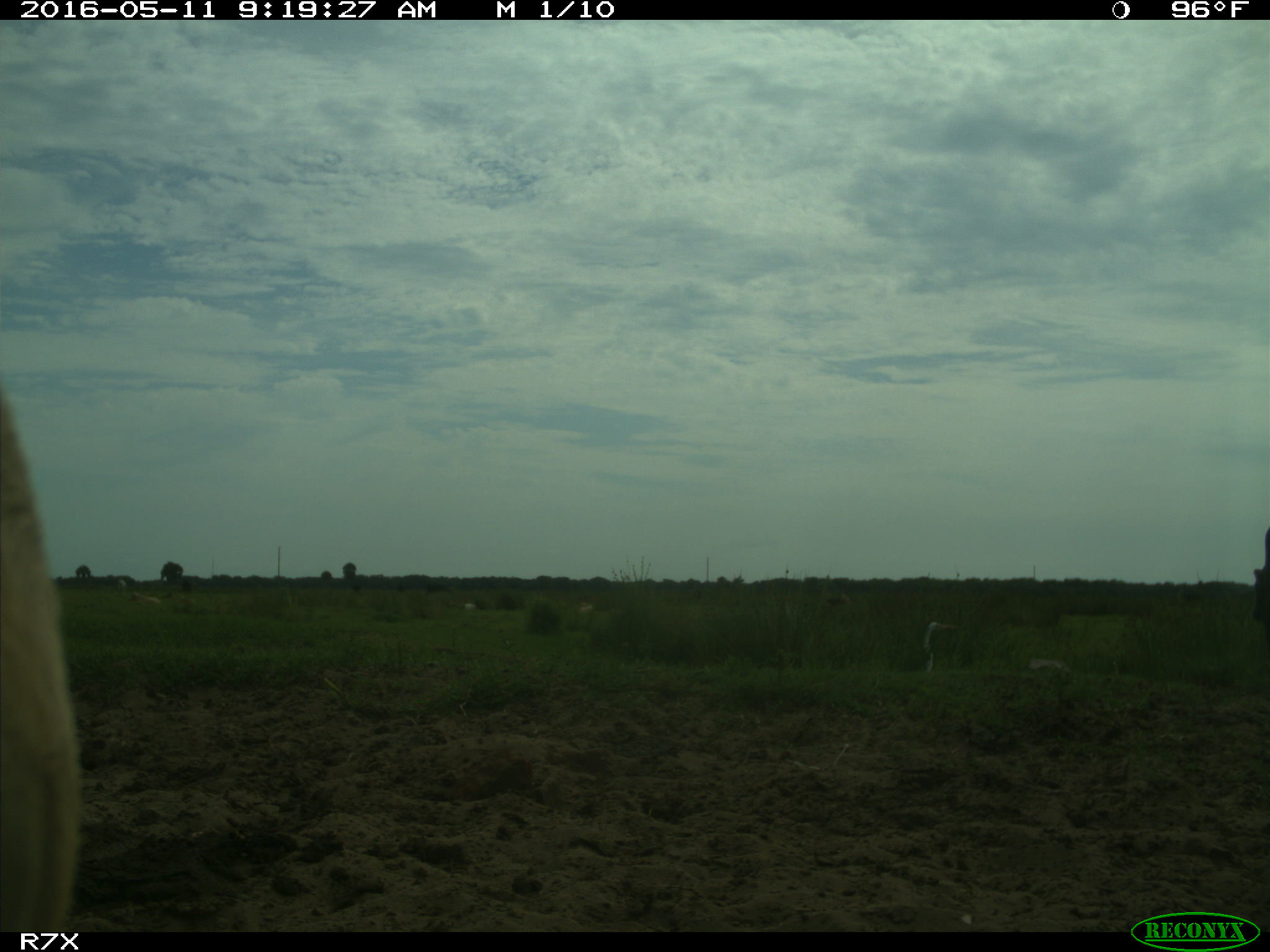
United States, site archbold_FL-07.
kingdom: Animalia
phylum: Chordata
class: Mammalia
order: Artiodactyla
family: Bovidae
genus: Bos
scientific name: Bos taurus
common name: domestic cow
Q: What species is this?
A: Bos taurus (domestic cow).